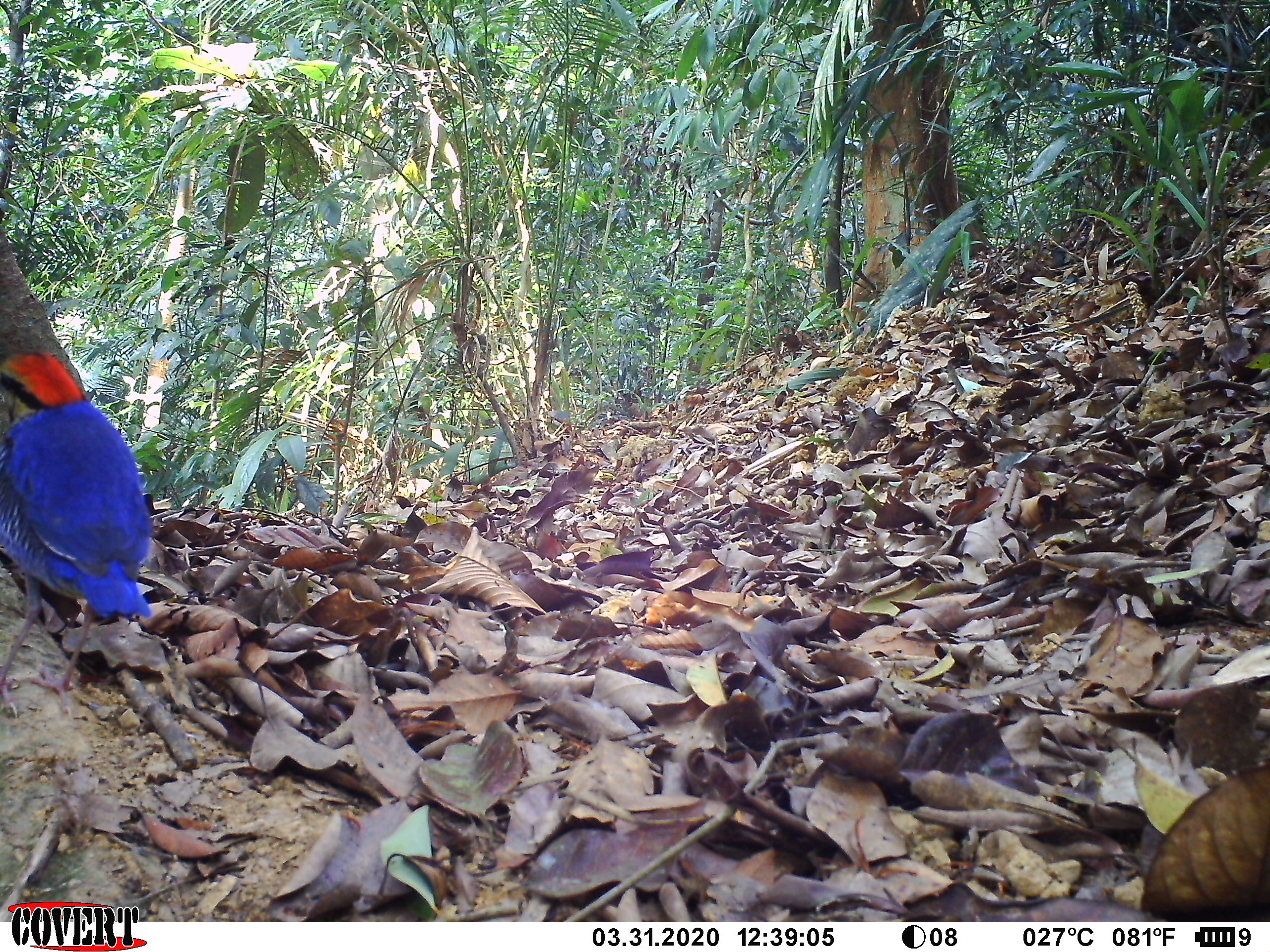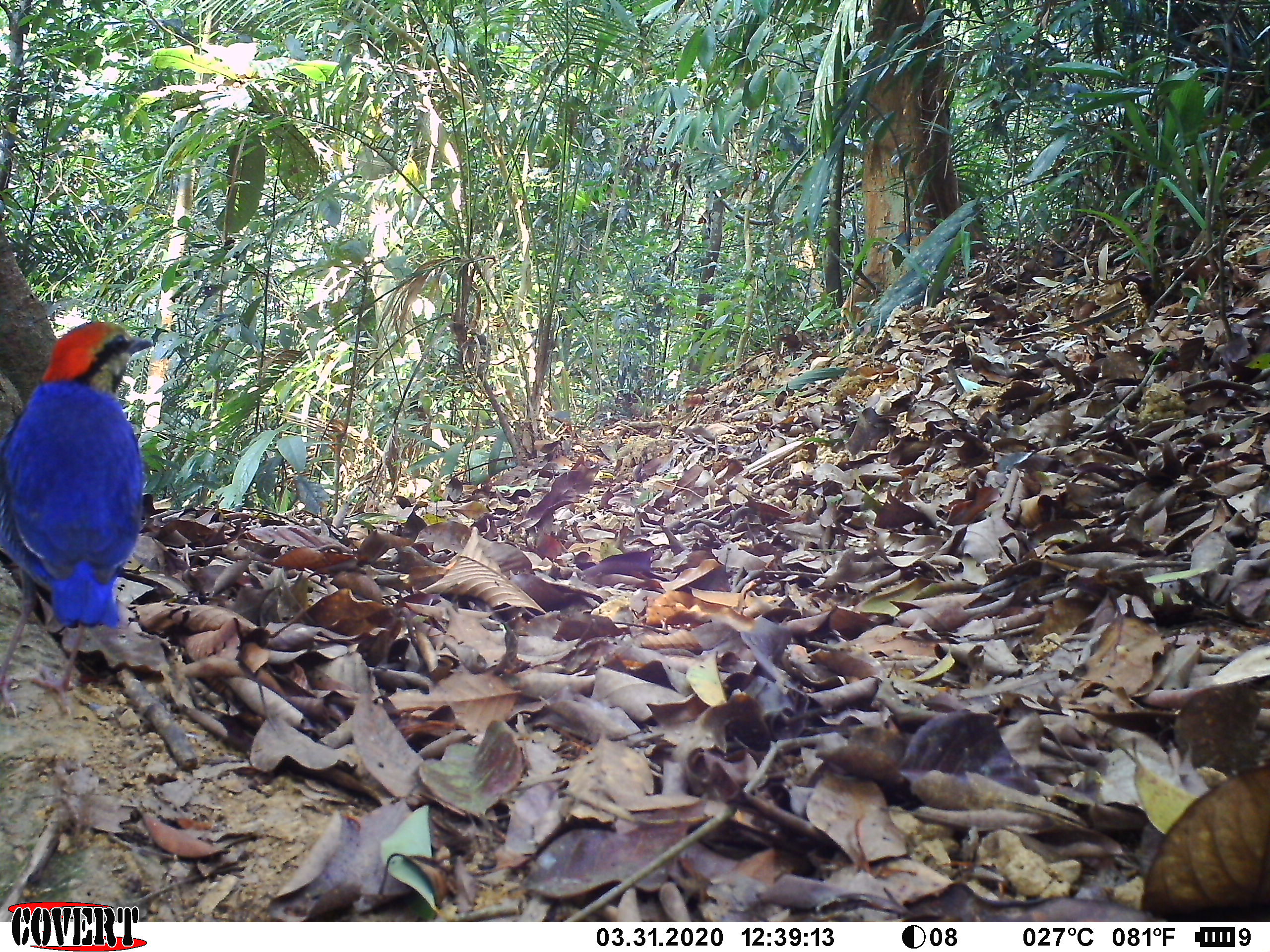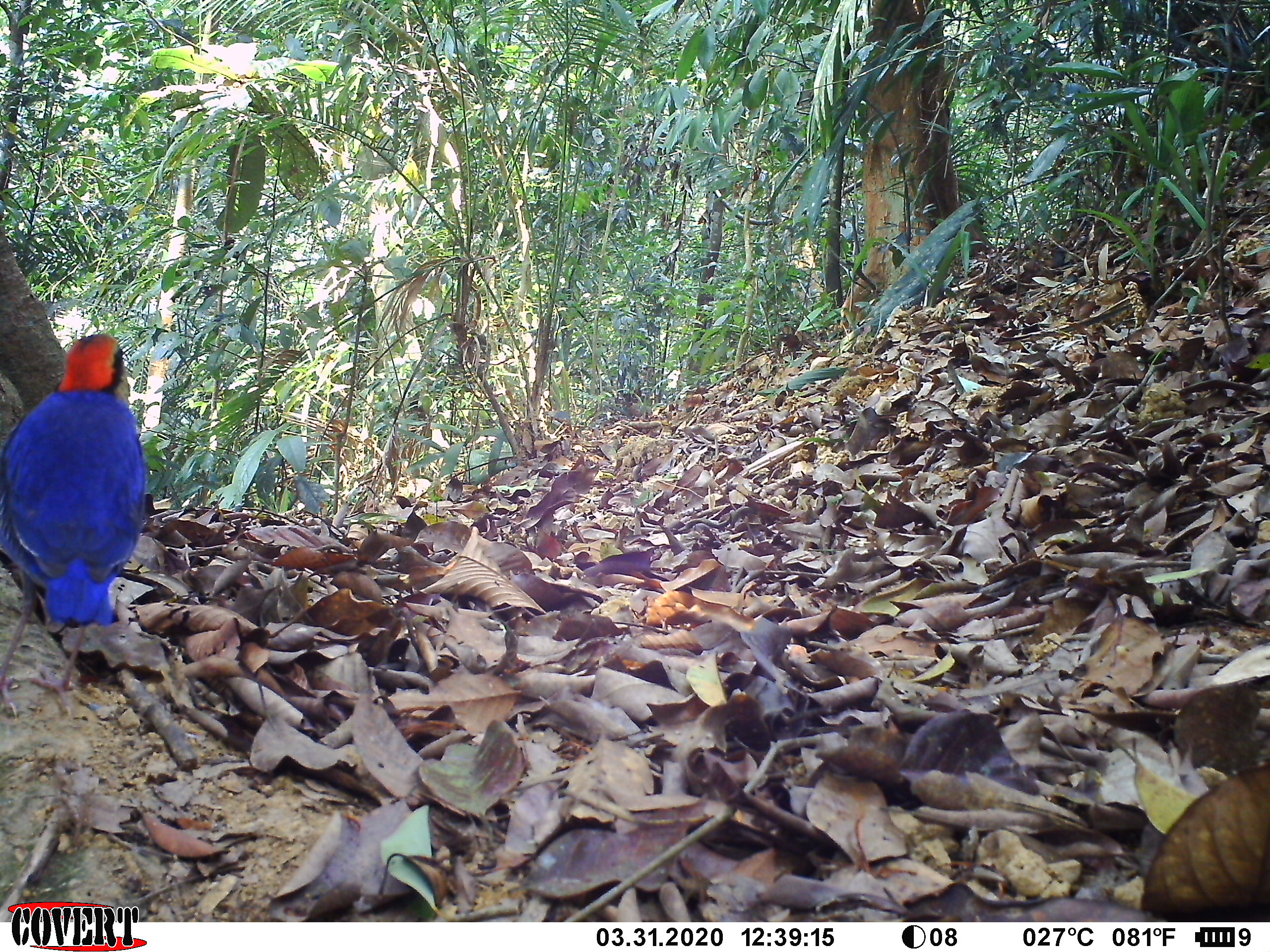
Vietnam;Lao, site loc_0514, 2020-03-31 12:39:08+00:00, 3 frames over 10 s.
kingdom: Animalia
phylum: Chordata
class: Aves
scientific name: Aves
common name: bird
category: unidentified bird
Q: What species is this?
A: Unidentified bird (bird) (Aves).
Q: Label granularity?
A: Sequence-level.